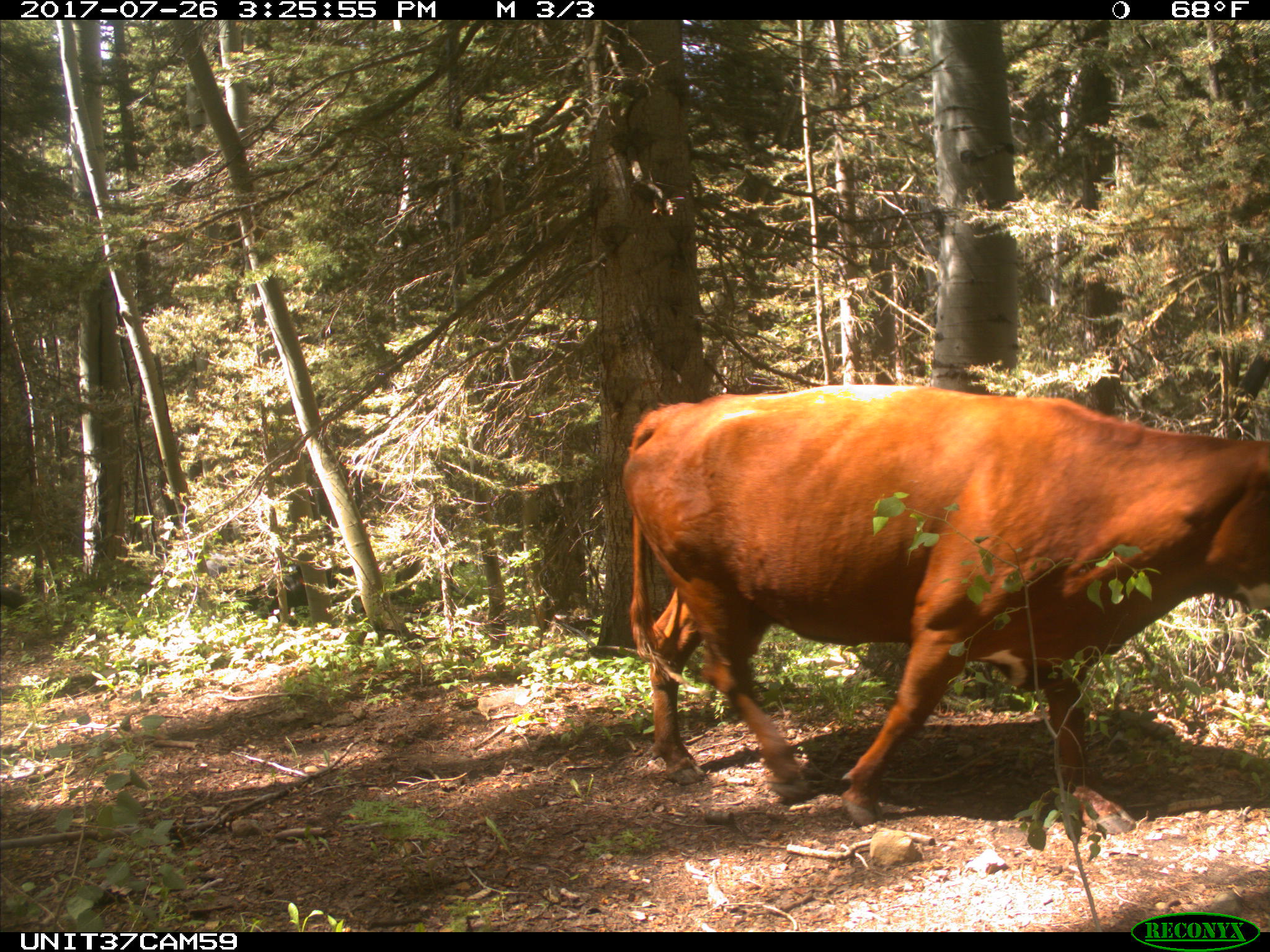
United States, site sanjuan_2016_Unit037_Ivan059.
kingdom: Animalia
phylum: Chordata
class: Mammalia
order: Artiodactyla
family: Bovidae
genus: Bos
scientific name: Bos taurus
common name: domestic cow